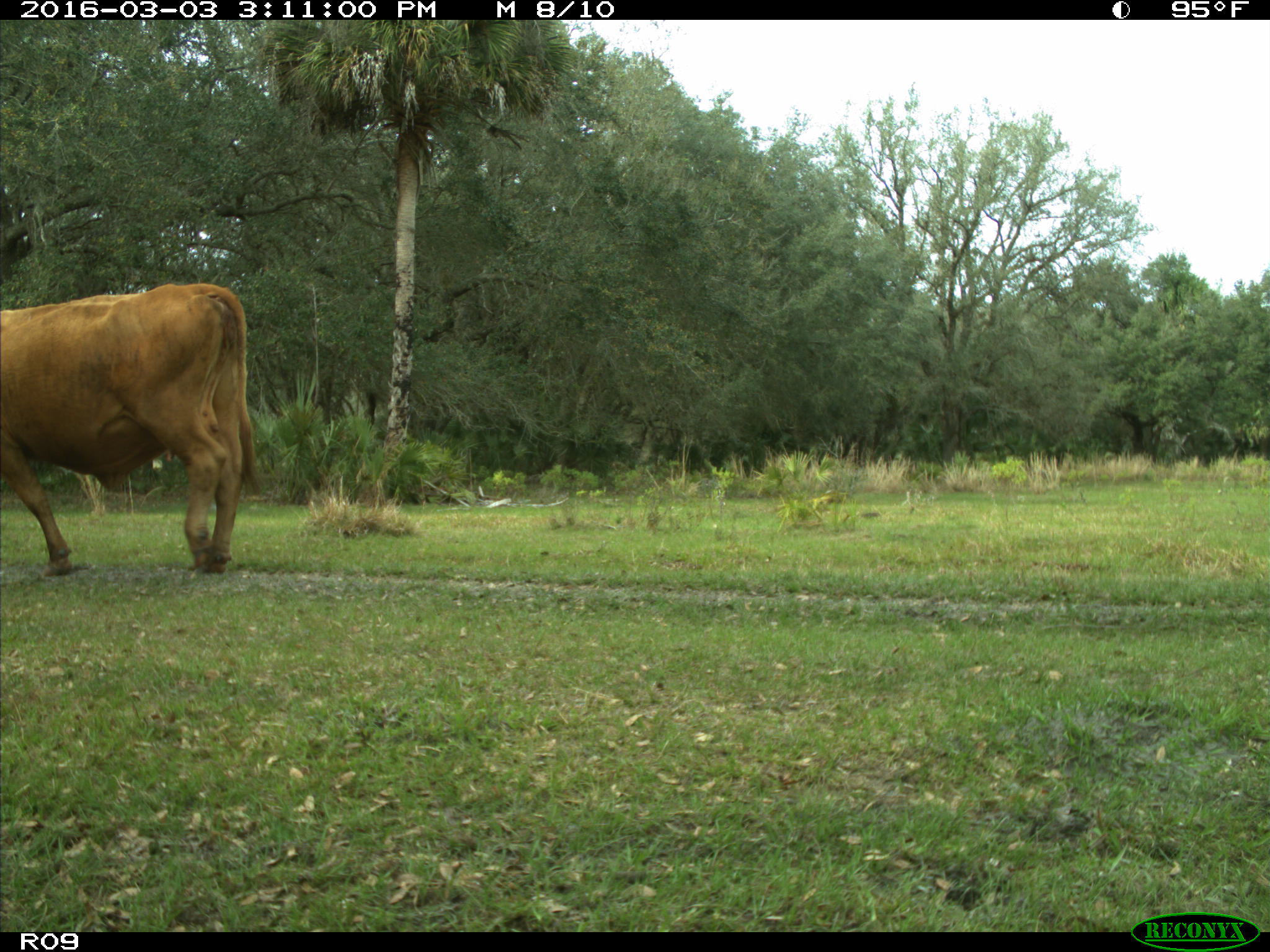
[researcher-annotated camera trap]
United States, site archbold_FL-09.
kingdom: Animalia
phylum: Chordata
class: Mammalia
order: Artiodactyla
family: Bovidae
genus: Bos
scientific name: Bos taurus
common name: domestic cow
Bos taurus (domestic cow).